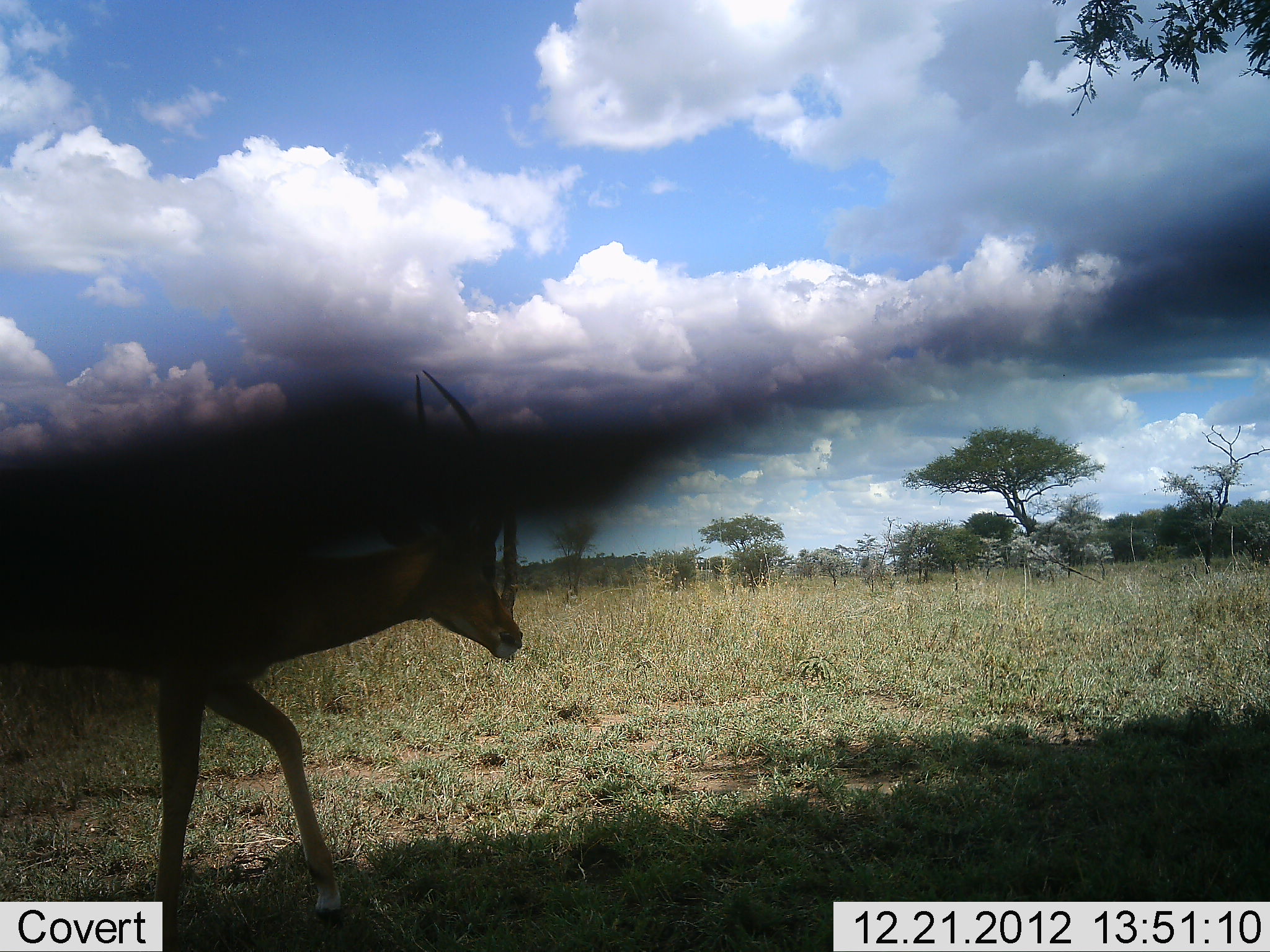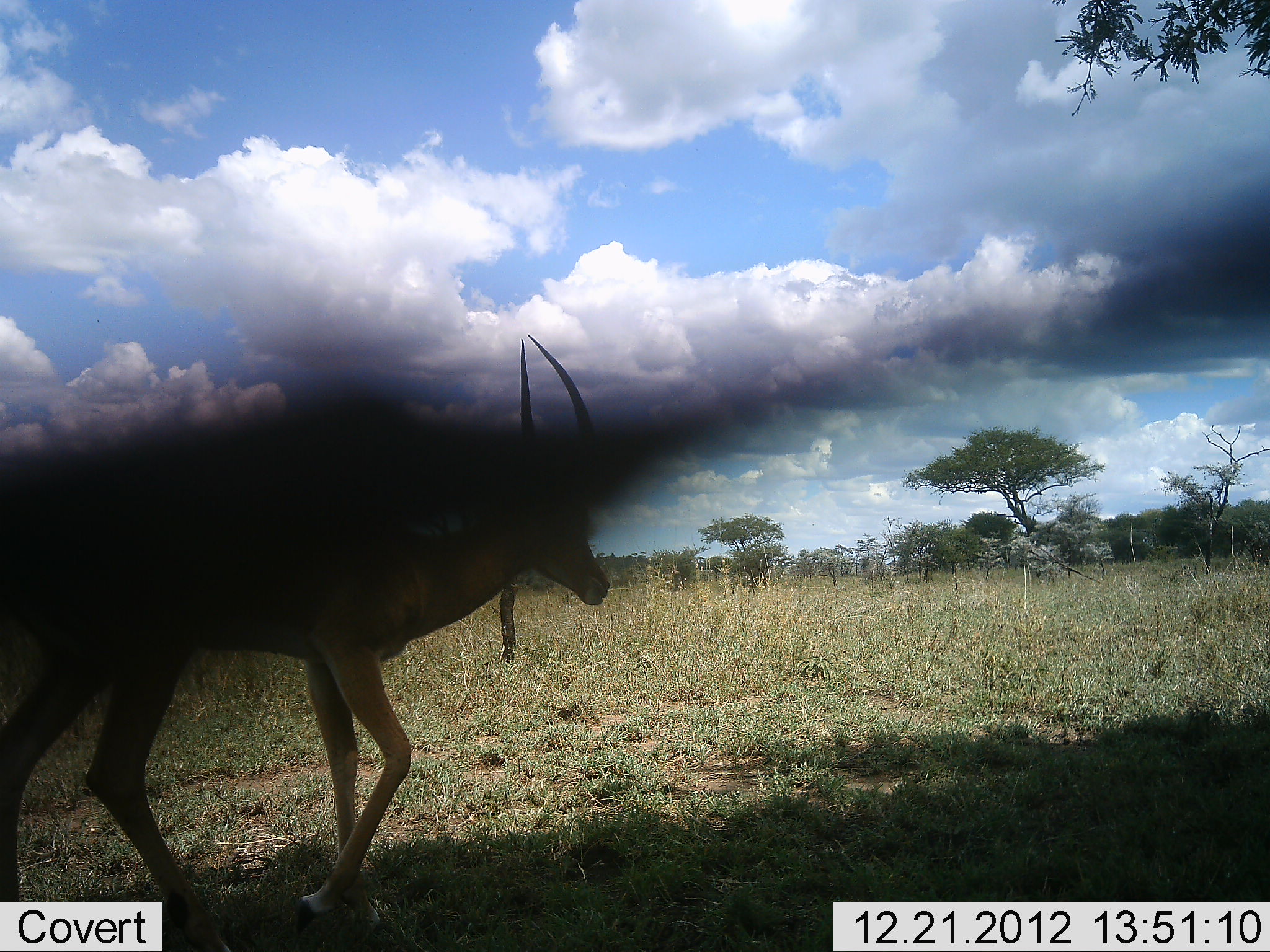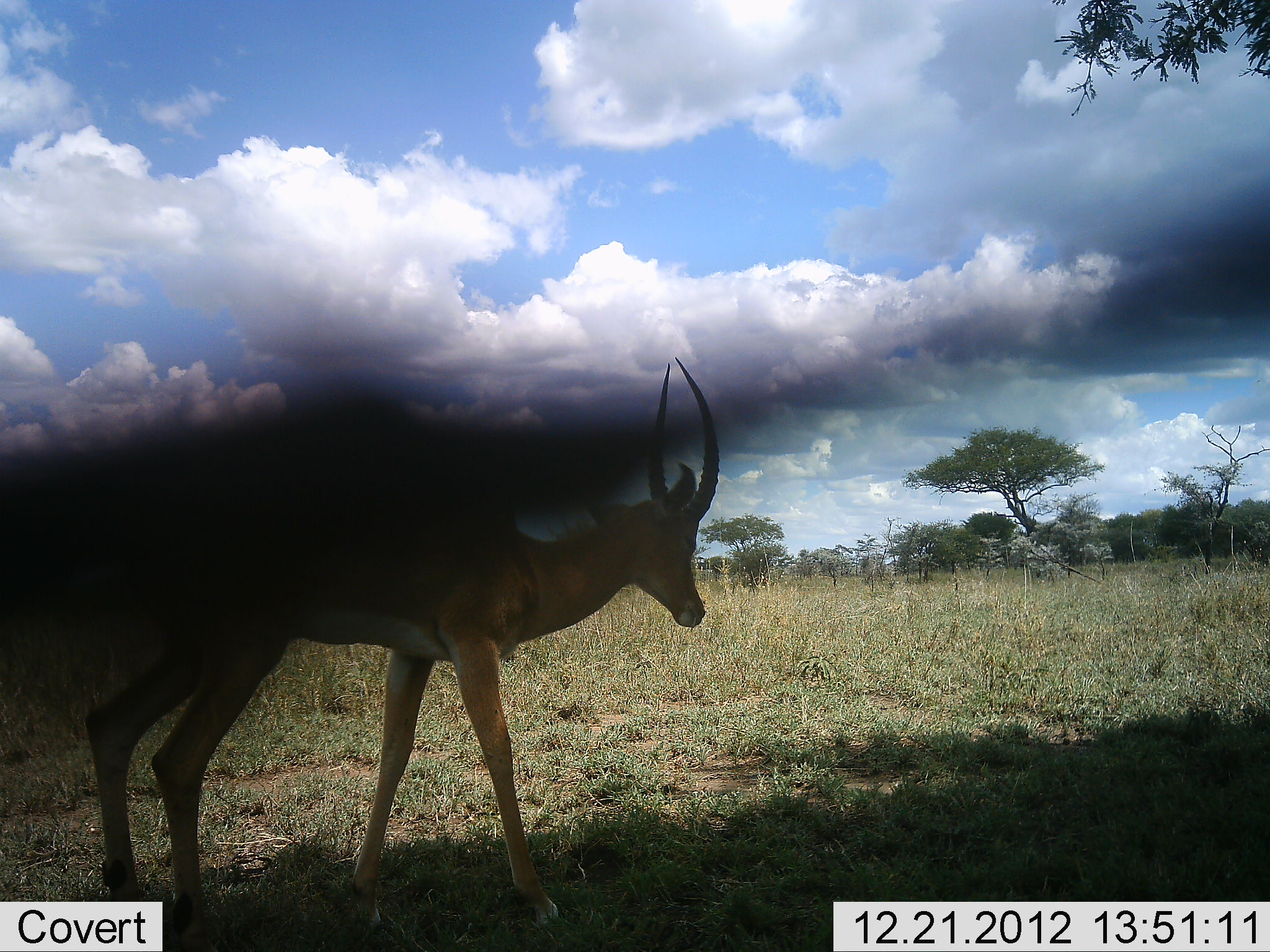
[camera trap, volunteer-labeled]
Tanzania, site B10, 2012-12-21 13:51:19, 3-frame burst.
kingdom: Animalia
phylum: Chordata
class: Mammalia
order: Artiodactyla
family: Bovidae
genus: Aepyceros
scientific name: Aepyceros melampus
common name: impala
Impala (Aepyceros melampus), count 1. Behavior (volunteer vote fractions): standing 0%, resting 0%, moving 100%, interacting 0%. Young present (vote fraction): 0%. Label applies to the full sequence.